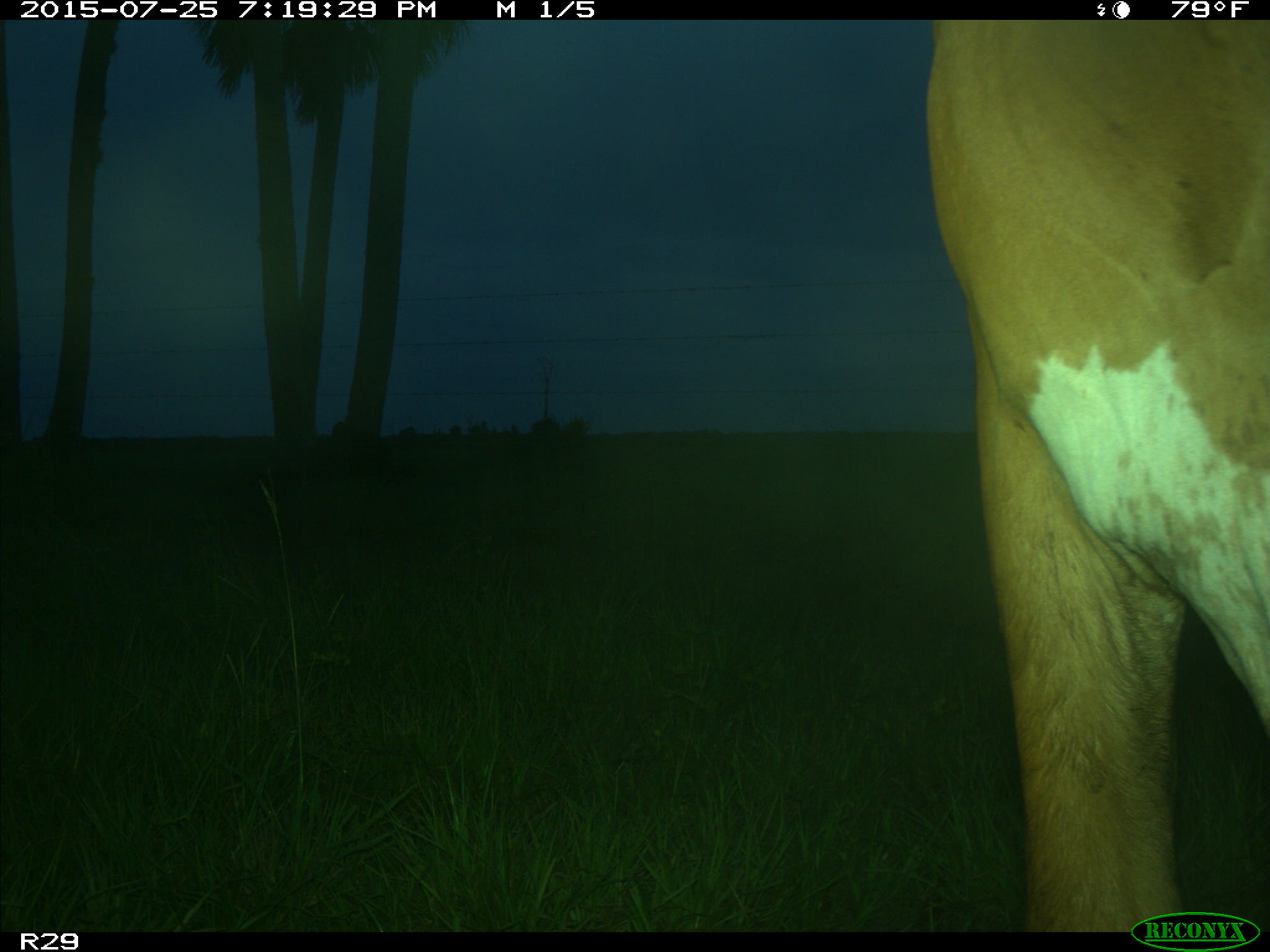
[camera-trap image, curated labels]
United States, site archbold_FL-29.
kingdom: Animalia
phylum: Chordata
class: Mammalia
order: Artiodactyla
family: Bovidae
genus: Bos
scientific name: Bos taurus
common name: domestic cow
Bos taurus (domestic cow).